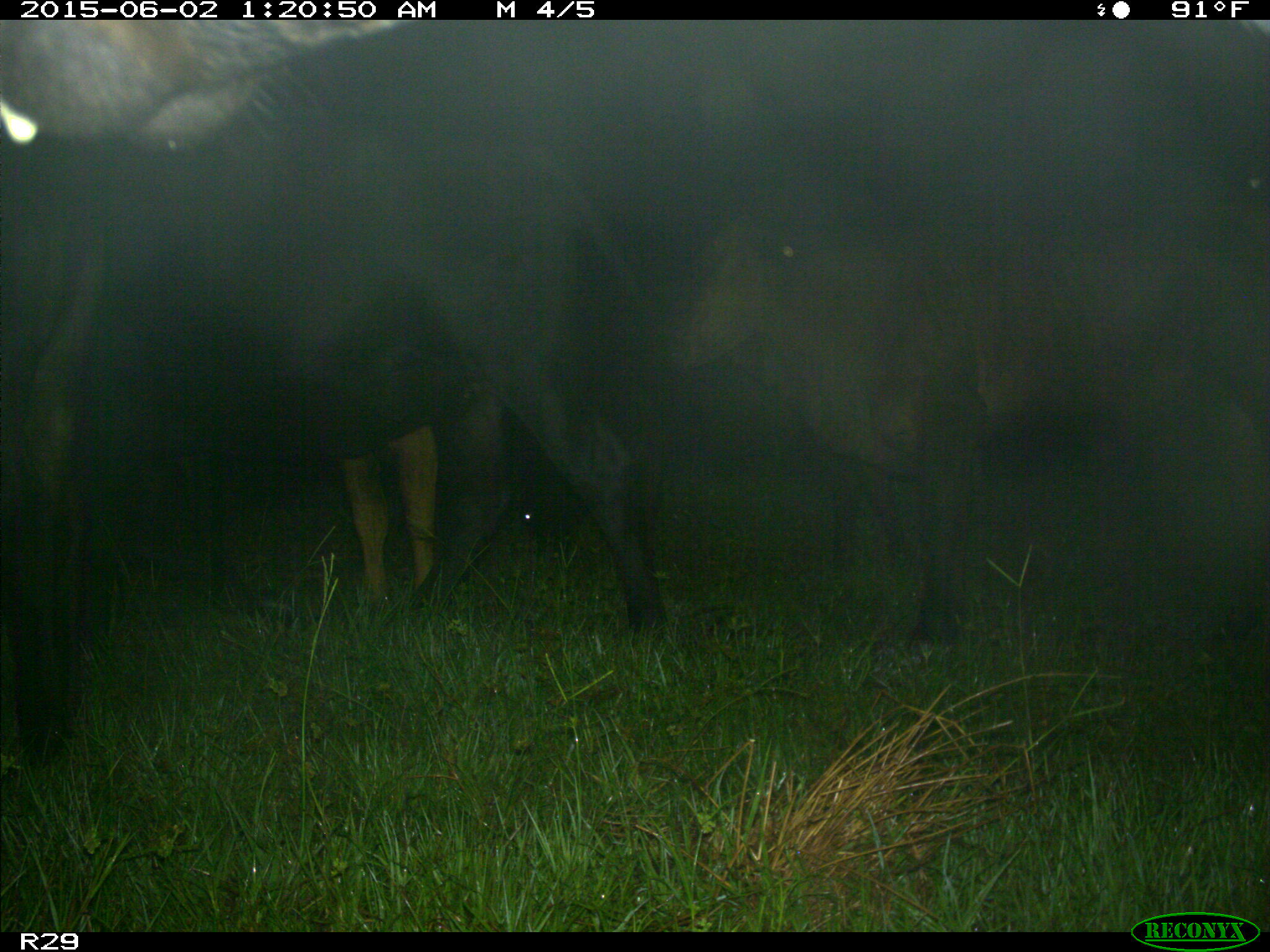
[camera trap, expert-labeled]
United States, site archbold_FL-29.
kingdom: Animalia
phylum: Chordata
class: Mammalia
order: Artiodactyla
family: Bovidae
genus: Bos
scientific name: Bos taurus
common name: domestic cow